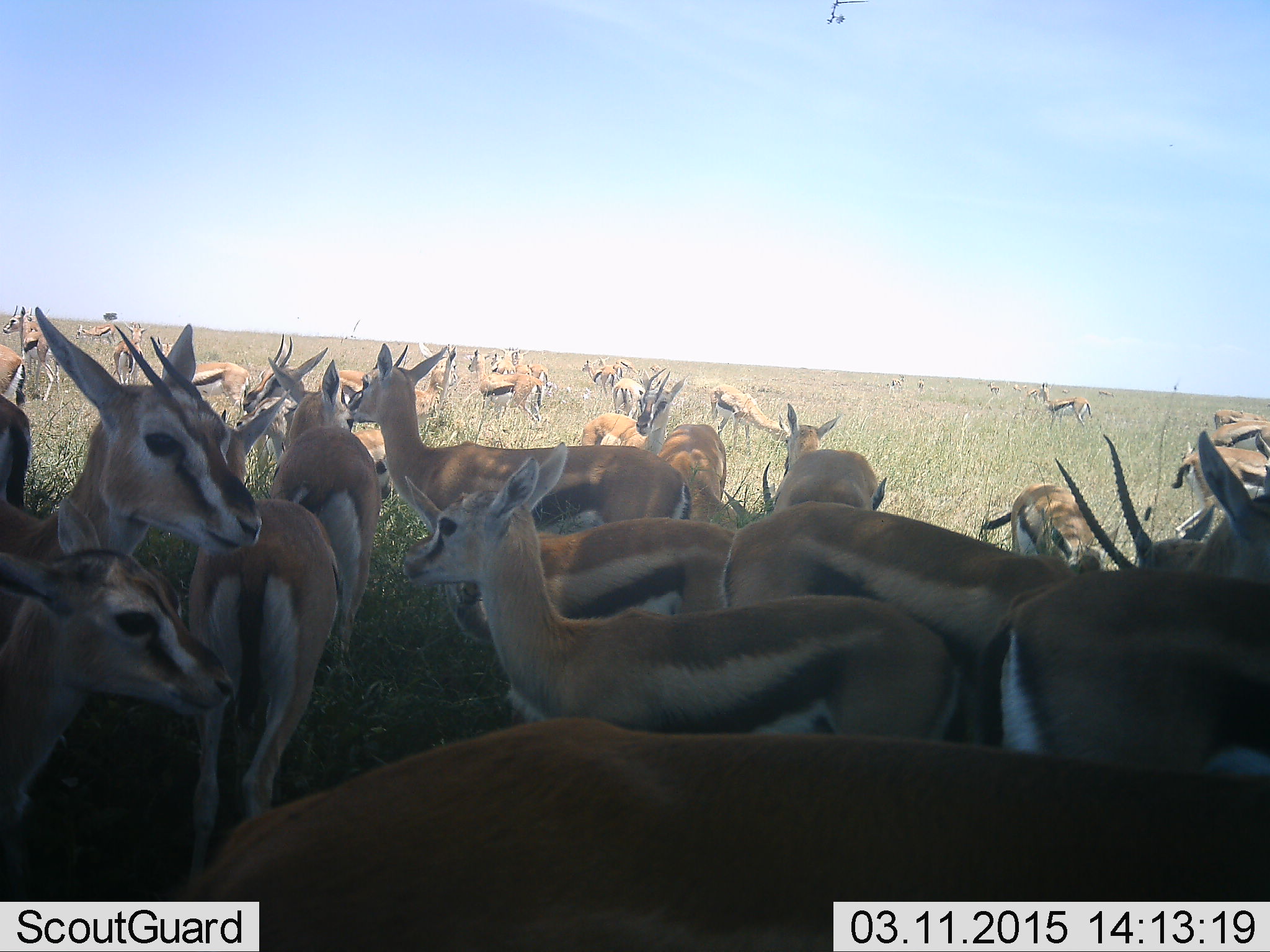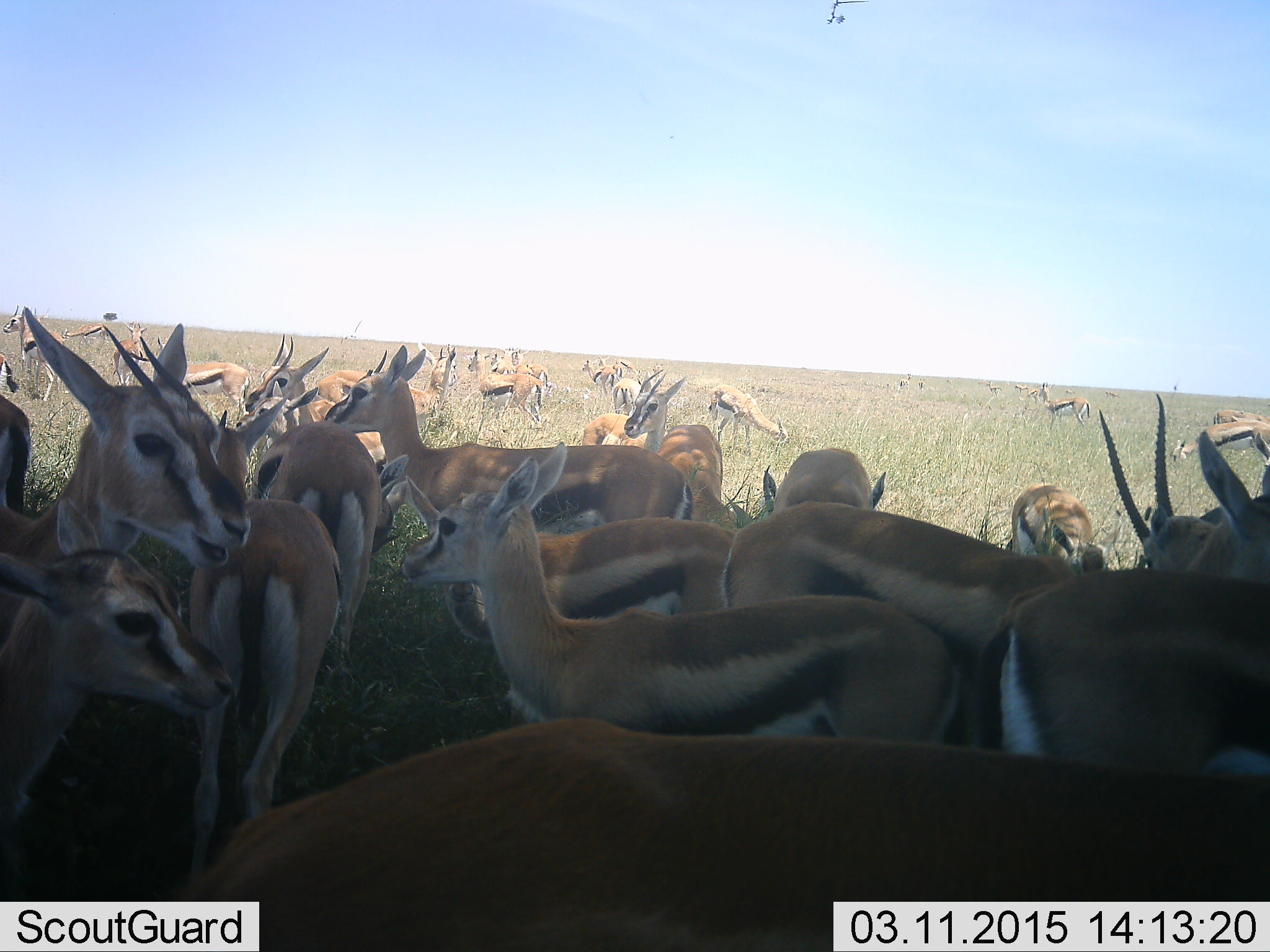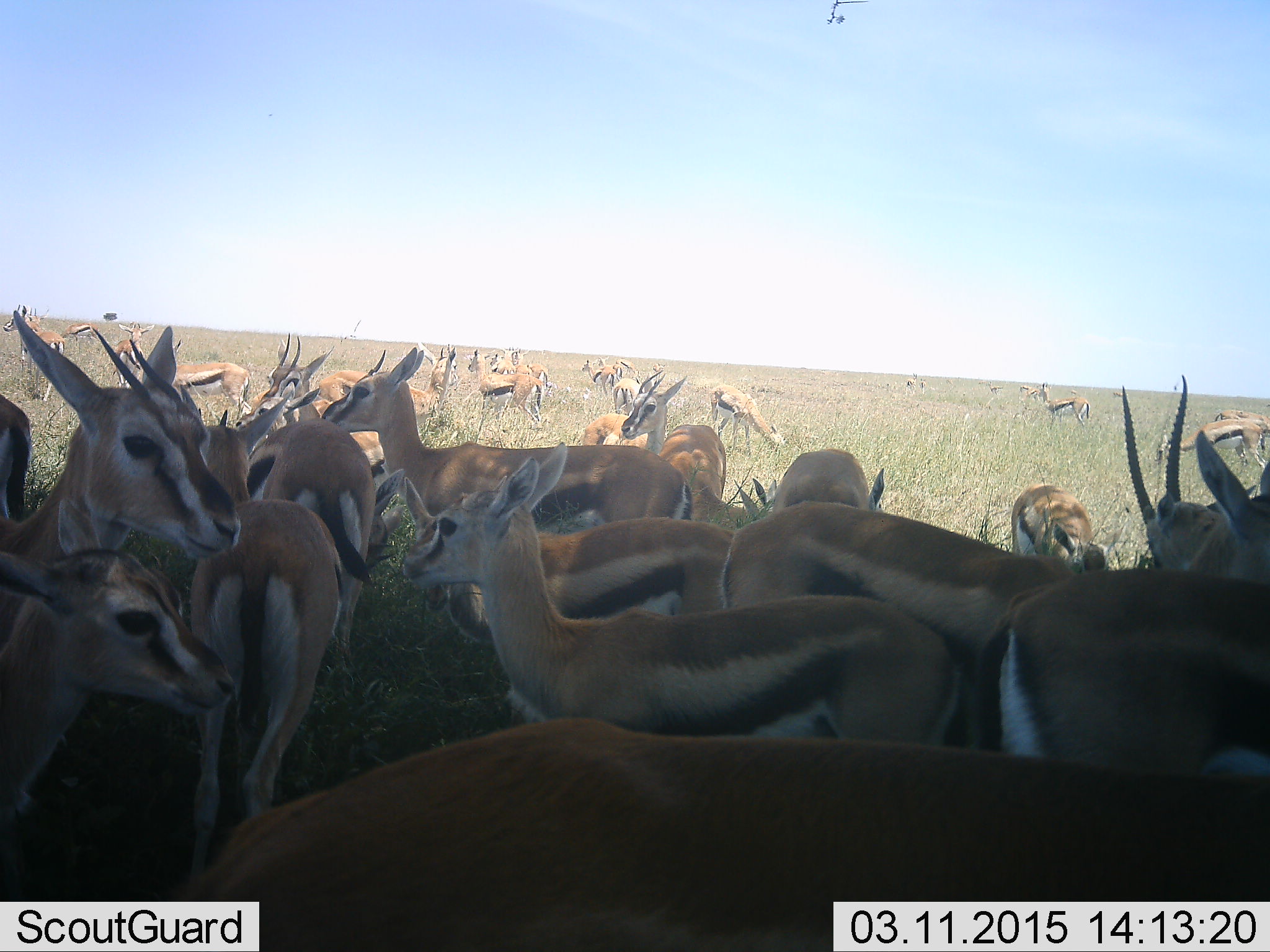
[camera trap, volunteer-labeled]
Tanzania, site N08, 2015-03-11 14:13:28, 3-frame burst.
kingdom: Animalia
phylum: Chordata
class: Mammalia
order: Artiodactyla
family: Bovidae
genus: Eudorcas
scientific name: Eudorcas thomsonii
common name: thomson's gazelle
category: gazellethomsons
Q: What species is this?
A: Gazellethomsons (thomson's gazelle) (Eudorcas thomsonii).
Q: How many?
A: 11-50.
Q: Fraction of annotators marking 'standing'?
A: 100%.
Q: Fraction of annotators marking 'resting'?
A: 10%.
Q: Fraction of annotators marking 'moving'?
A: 20%.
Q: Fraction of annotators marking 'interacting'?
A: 10%.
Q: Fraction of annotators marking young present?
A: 30%.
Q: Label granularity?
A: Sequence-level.